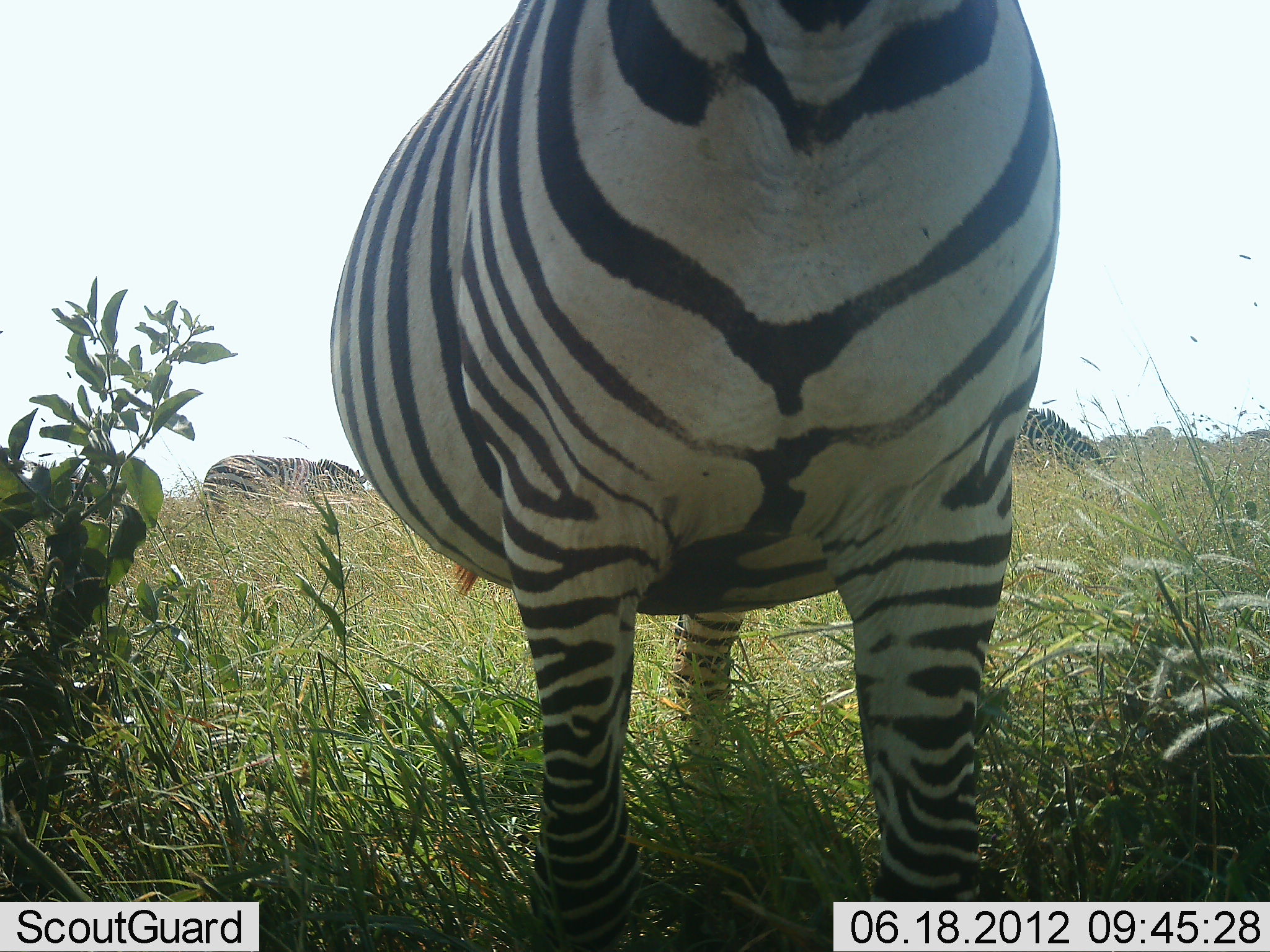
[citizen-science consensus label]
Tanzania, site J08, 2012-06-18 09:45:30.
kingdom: Animalia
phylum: Chordata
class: Mammalia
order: Perissodactyla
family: Equidae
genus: Equus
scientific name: Equus quagga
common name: plains zebra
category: zebra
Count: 3.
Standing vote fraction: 80%.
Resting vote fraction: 0%.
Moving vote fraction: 10%.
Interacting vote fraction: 10%.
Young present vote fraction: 0%.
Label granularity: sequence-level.